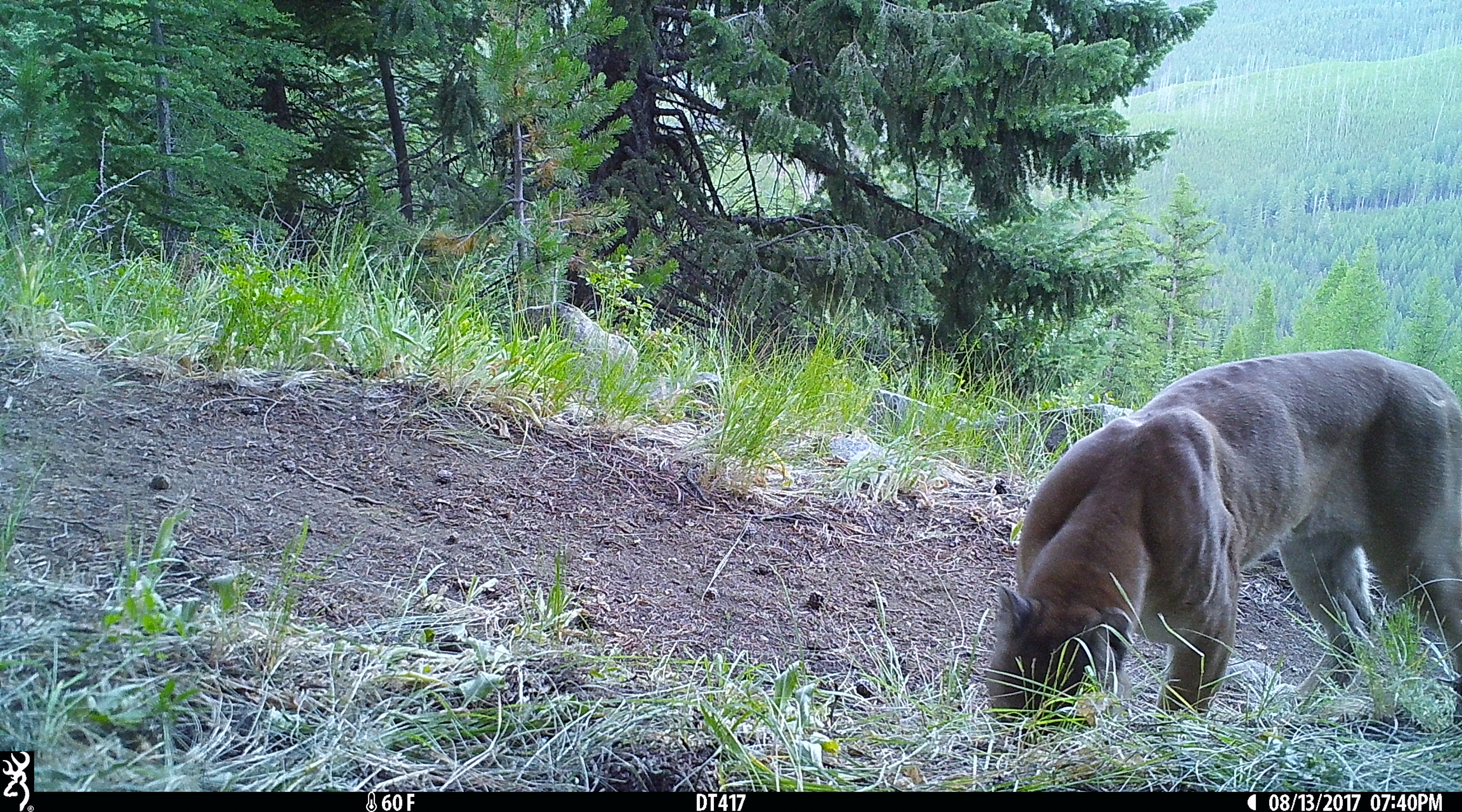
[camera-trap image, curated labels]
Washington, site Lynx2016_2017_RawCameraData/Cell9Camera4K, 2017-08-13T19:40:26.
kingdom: Animalia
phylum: Chordata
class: Mammalia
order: Carnivora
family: Felidae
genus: Puma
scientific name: Puma concolor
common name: mountain lion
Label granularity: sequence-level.